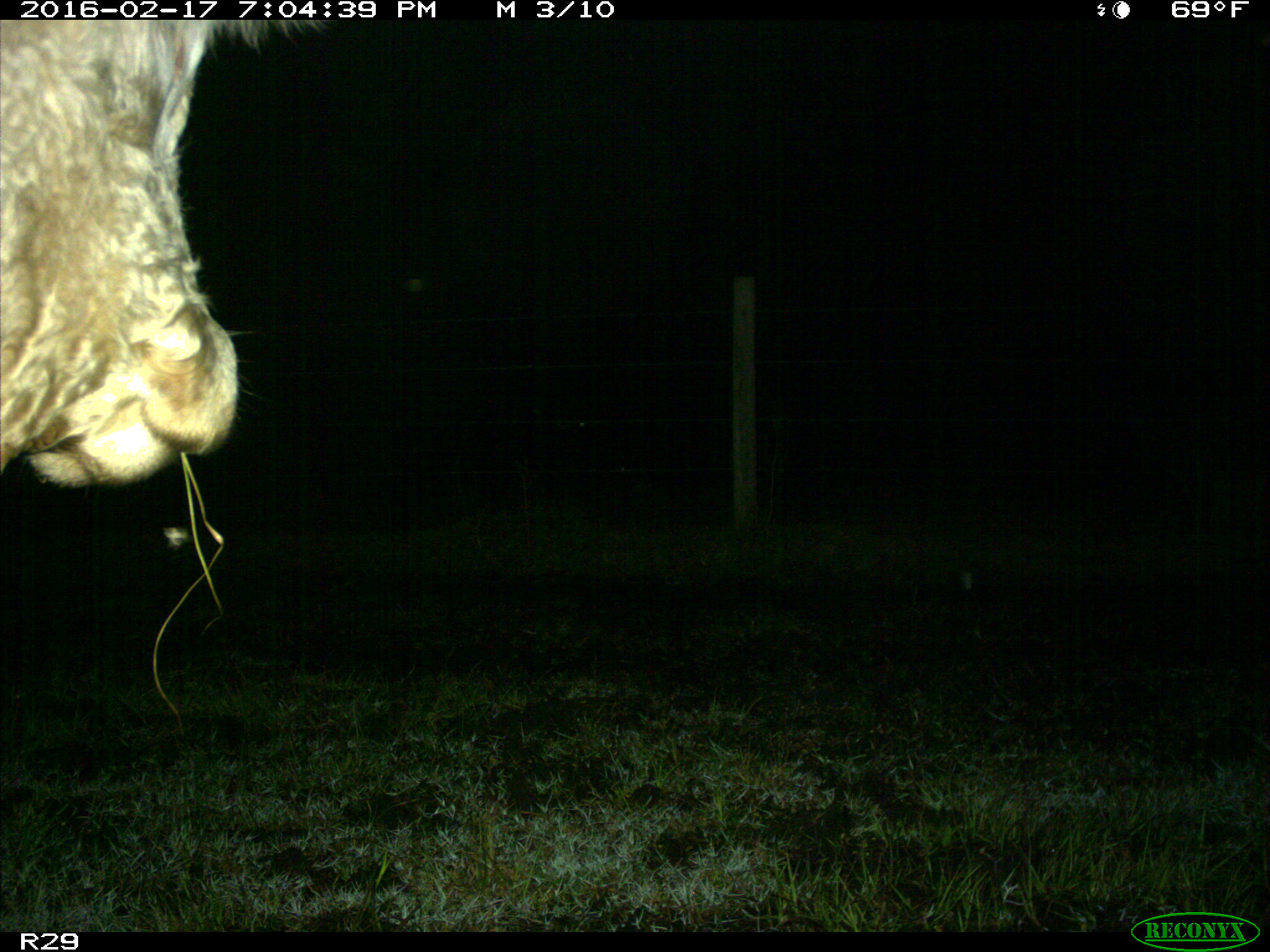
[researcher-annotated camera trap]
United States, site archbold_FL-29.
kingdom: Animalia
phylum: Chordata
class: Mammalia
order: Artiodactyla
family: Bovidae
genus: Bos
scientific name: Bos taurus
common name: domestic cow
Bos taurus (domestic cow).